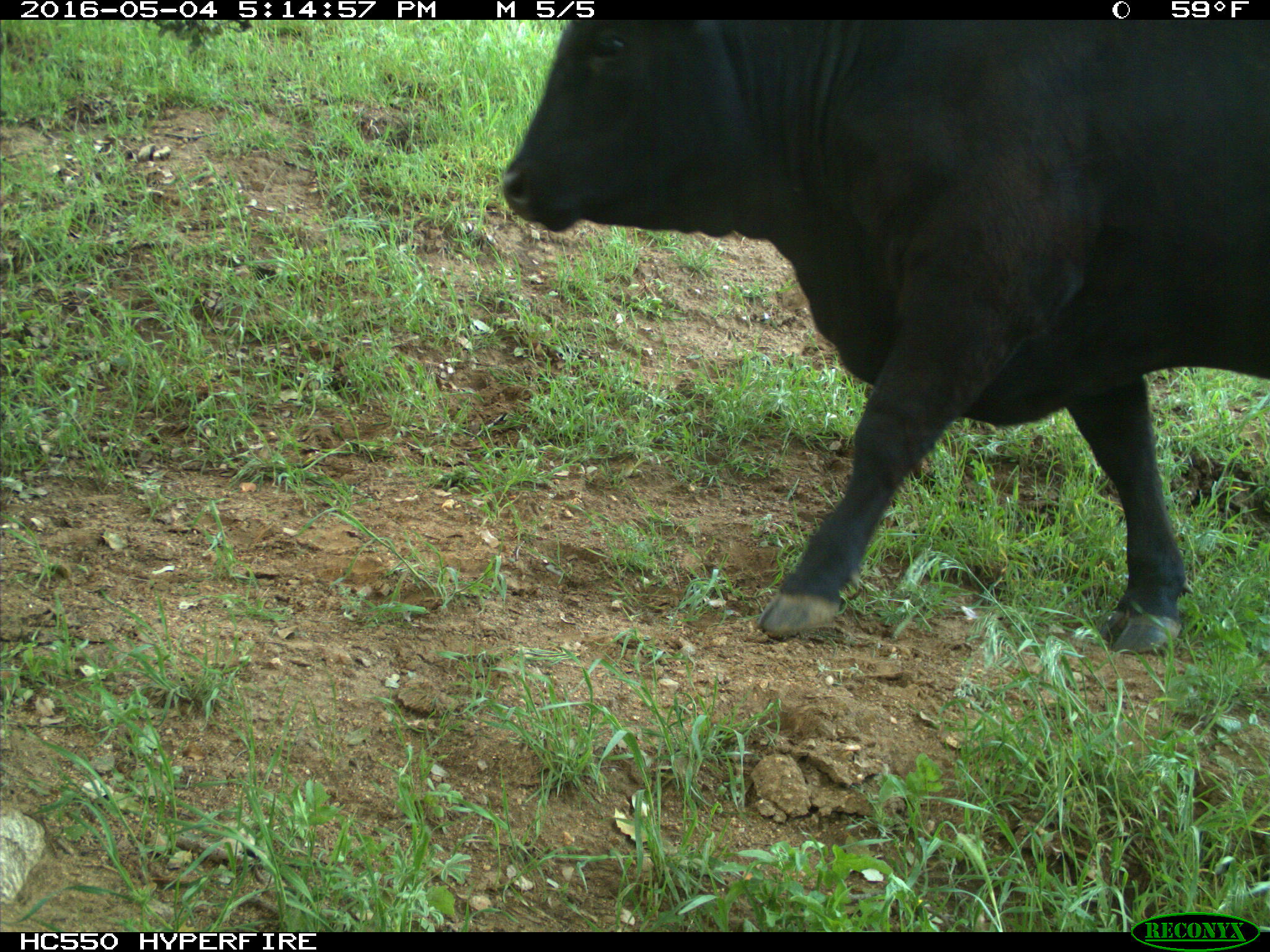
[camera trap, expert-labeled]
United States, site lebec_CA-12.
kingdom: Animalia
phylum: Chordata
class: Mammalia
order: Artiodactyla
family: Bovidae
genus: Bos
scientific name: Bos taurus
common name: domestic cow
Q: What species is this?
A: Bos taurus (domestic cow).